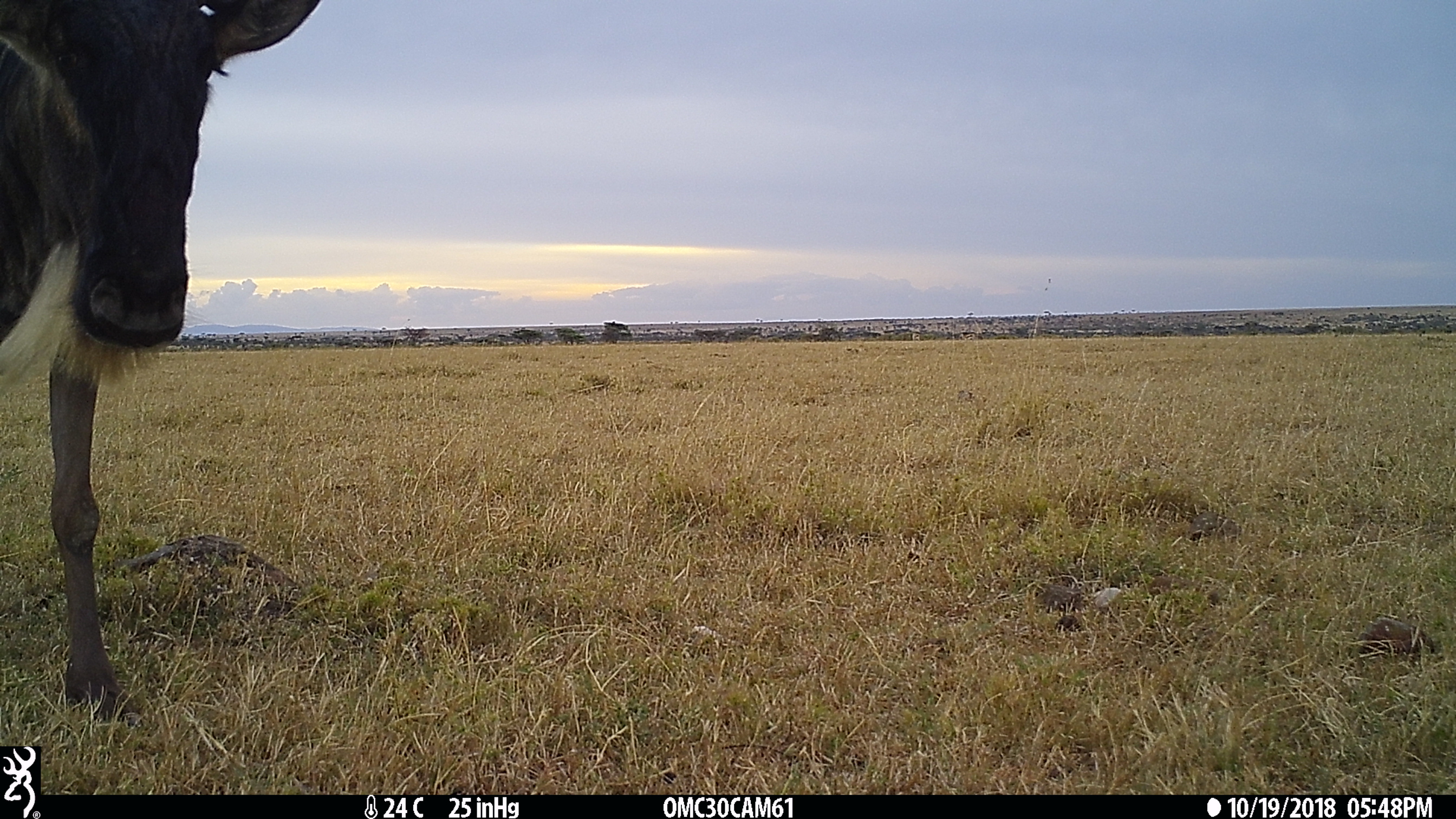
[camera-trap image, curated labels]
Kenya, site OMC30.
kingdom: Animalia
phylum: Chordata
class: Mammalia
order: Artiodactyla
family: Bovidae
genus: Connochaetes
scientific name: Connochaetes taurinus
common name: blue wildebeest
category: wildebeest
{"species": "wildebeest (blue wildebeest) (Connochaetes taurinus)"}